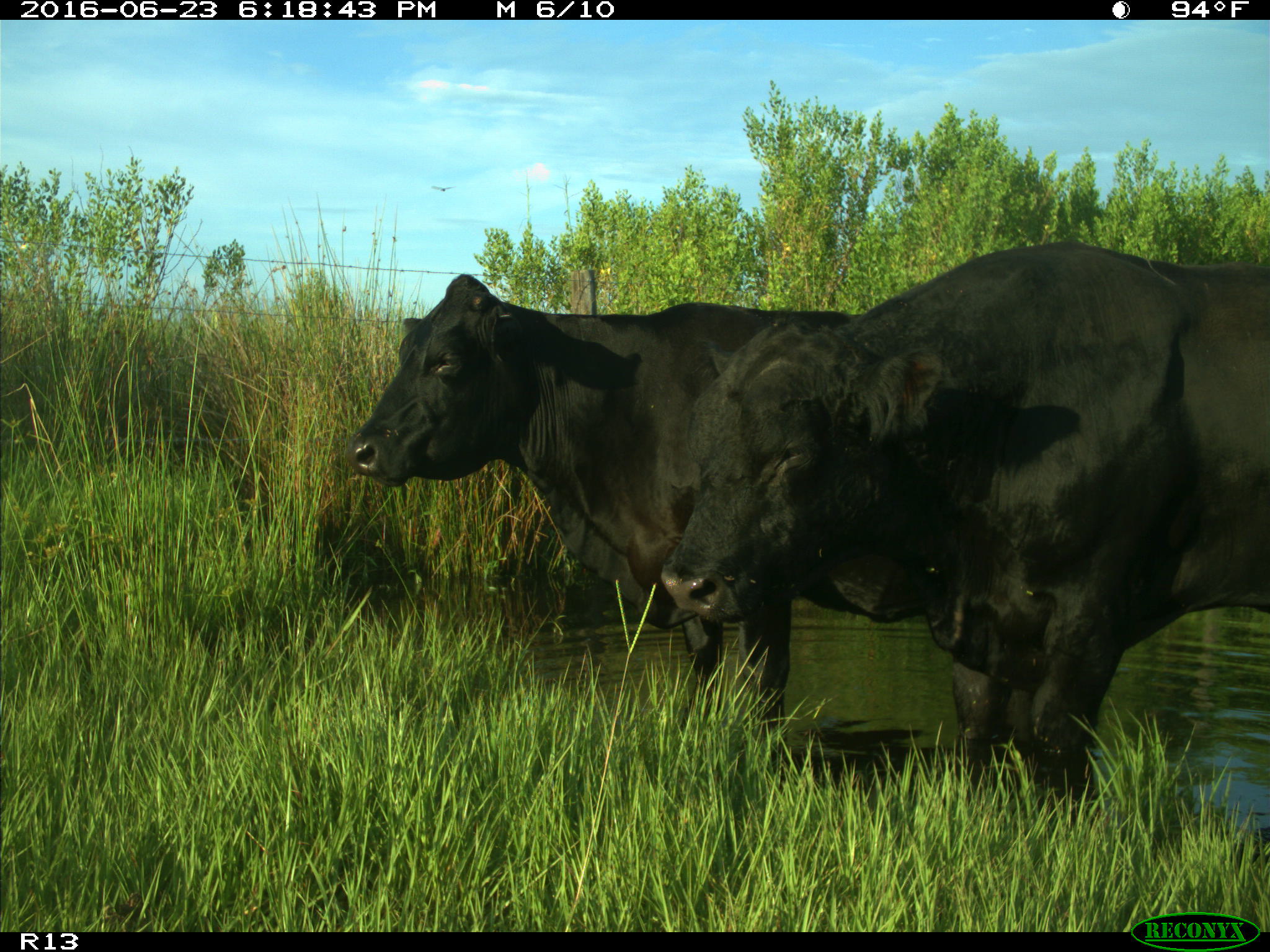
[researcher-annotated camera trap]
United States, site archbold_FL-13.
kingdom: Animalia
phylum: Chordata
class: Mammalia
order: Artiodactyla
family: Bovidae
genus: Bos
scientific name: Bos taurus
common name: domestic cow